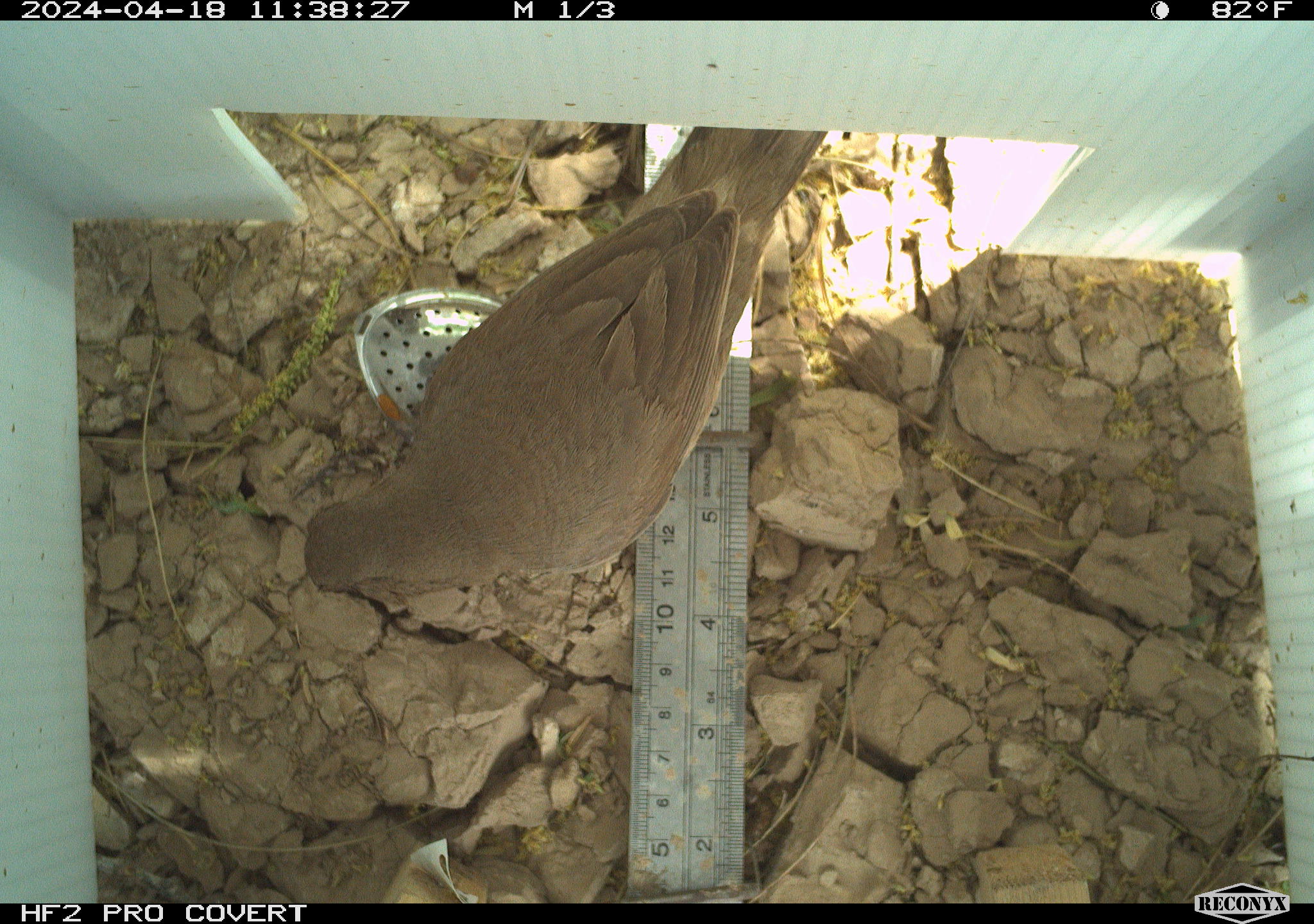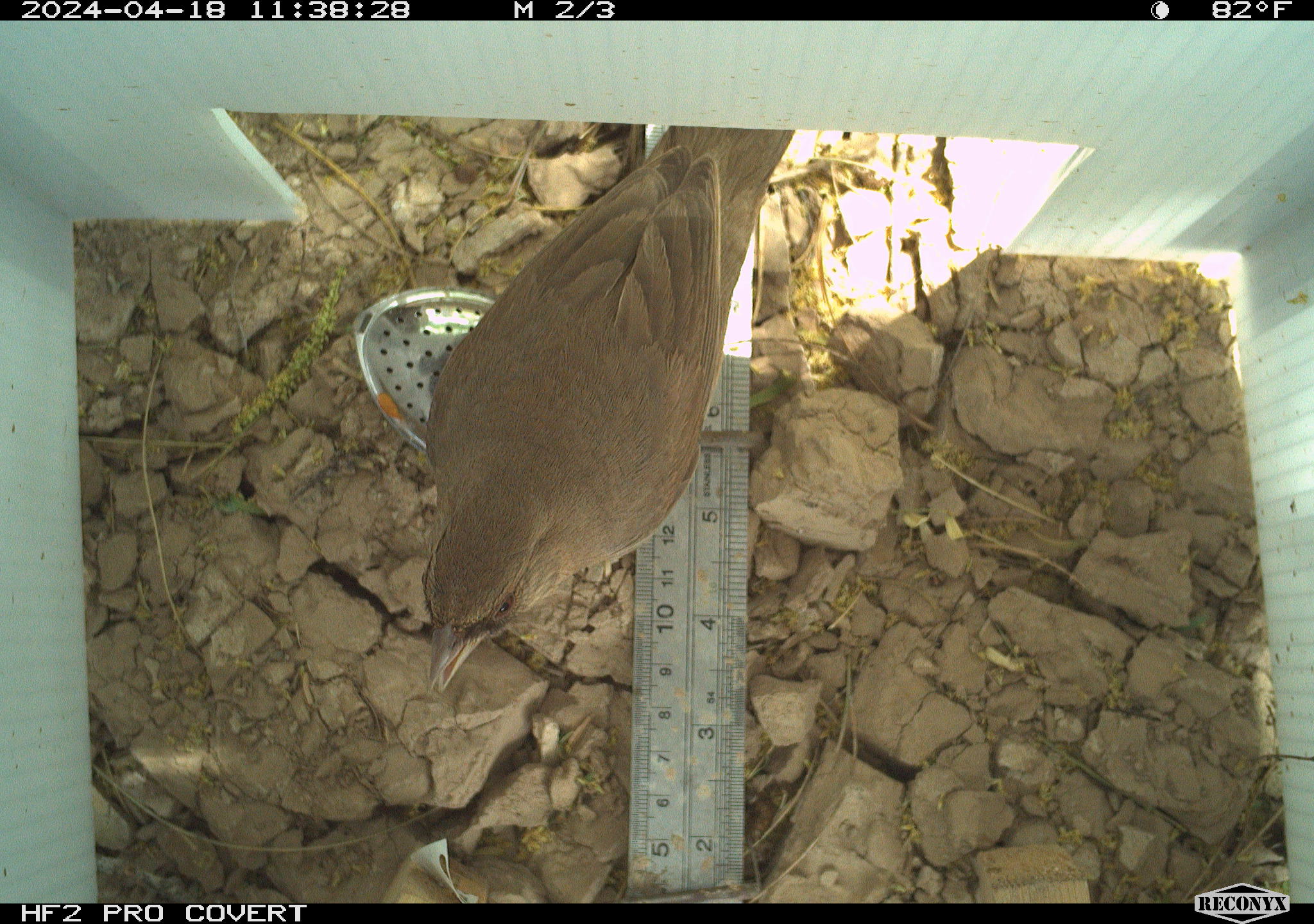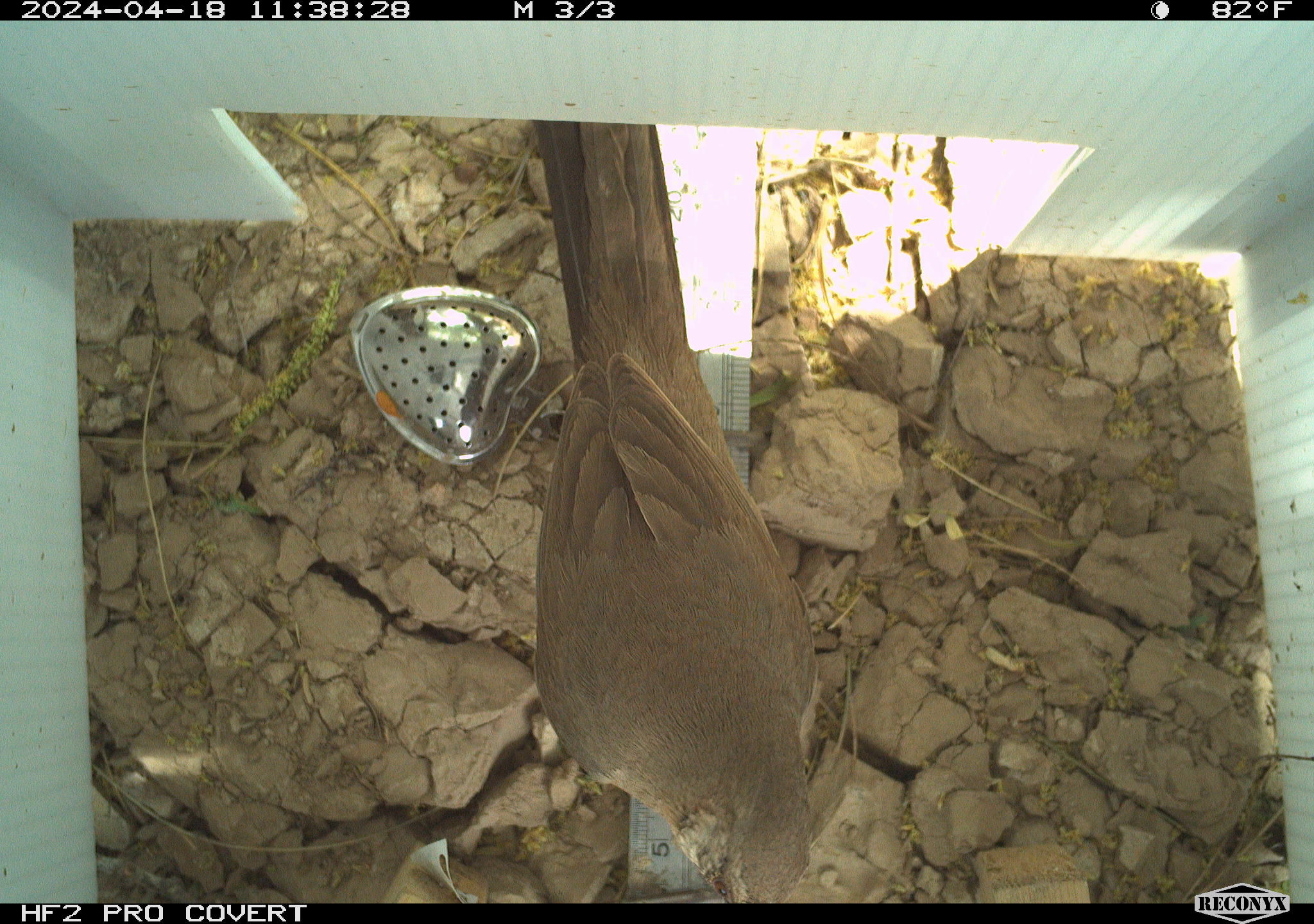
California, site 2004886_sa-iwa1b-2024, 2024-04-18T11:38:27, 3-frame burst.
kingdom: Animalia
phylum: Chordata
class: Aves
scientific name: Aves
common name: bird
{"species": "bird (Aves)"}